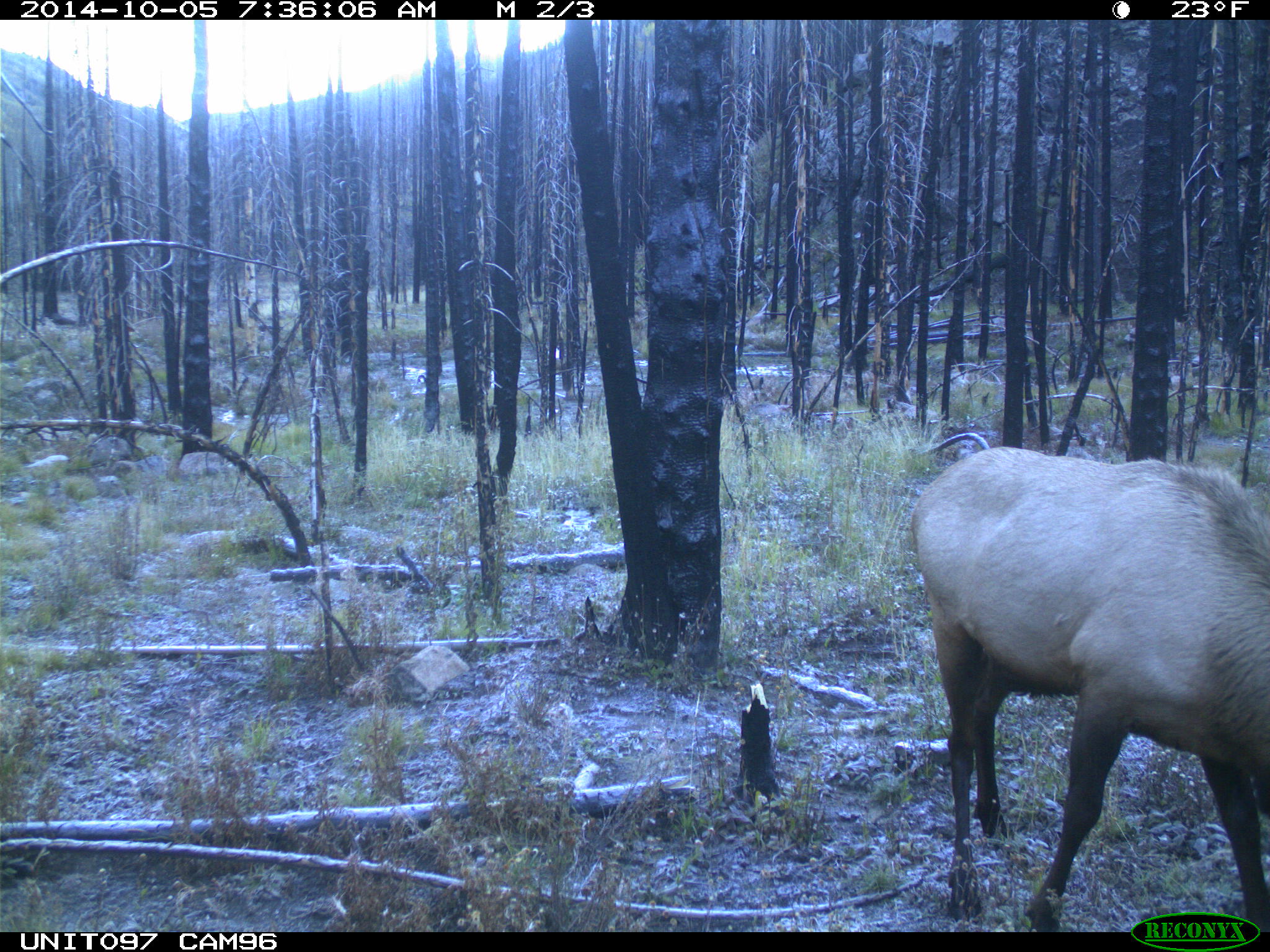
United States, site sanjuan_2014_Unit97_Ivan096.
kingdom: Animalia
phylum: Chordata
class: Mammalia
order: Artiodactyla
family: Cervidae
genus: Cervus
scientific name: Cervus elaphus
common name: red deer